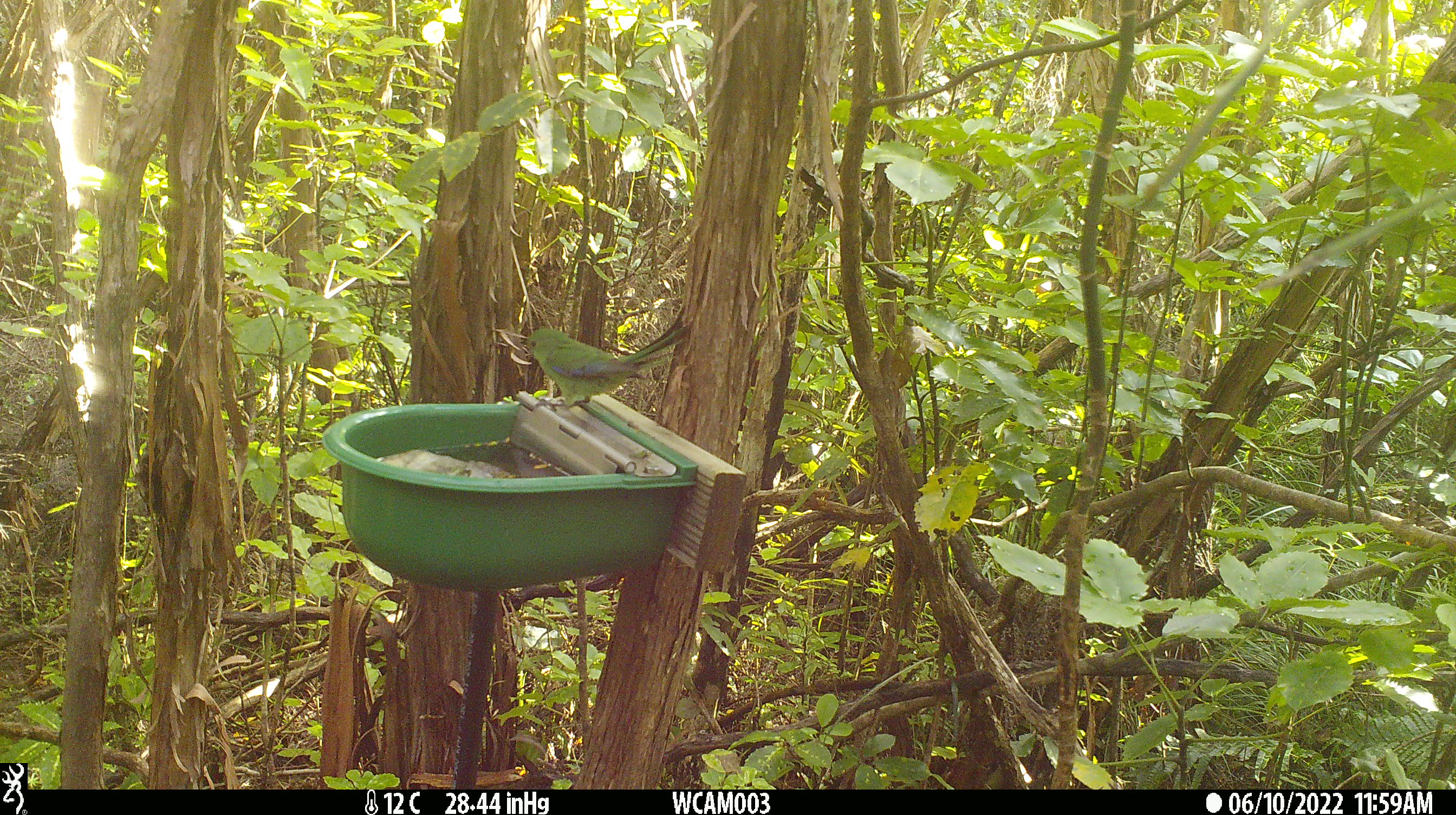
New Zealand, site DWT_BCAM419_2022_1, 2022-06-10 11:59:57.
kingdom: Animalia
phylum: Chordata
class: Aves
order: Psittaciformes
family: Psittaculidae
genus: Cyanoramphus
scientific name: Cyanoramphus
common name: parakeet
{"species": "parakeet (Cyanoramphus)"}